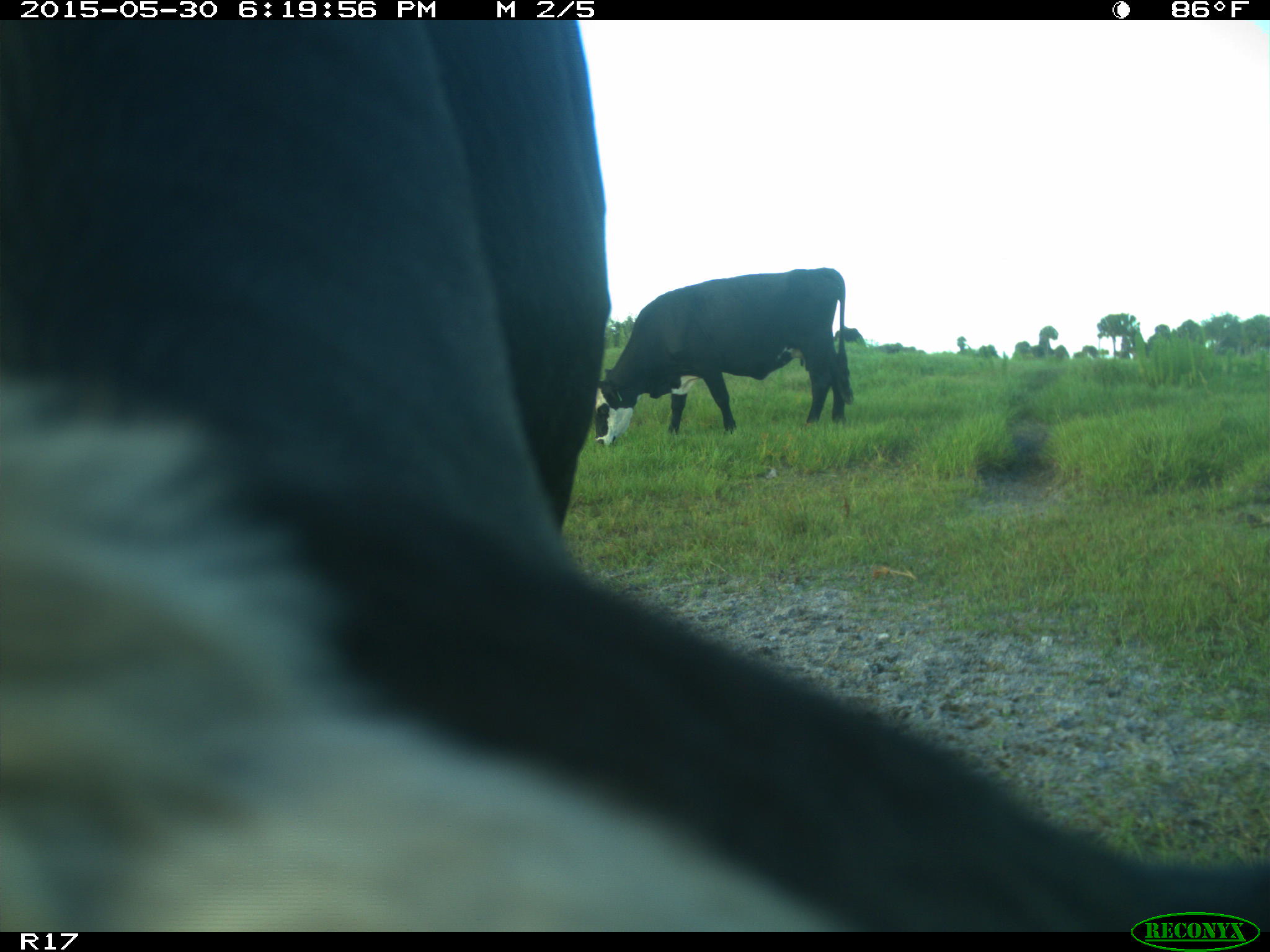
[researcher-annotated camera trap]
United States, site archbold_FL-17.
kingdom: Animalia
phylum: Chordata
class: Mammalia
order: Artiodactyla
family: Bovidae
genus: Bos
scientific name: Bos taurus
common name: domestic cow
Bos taurus (domestic cow).